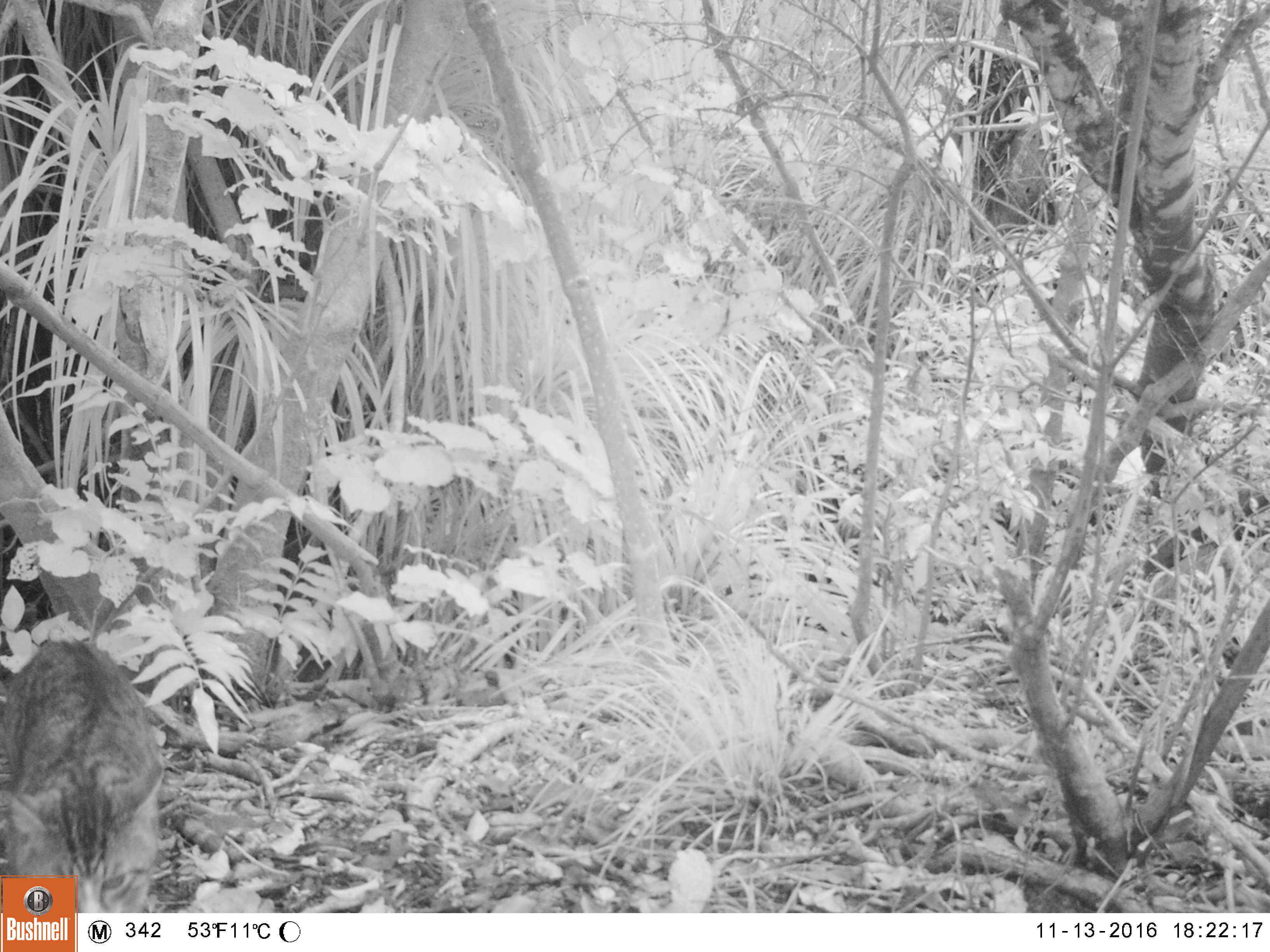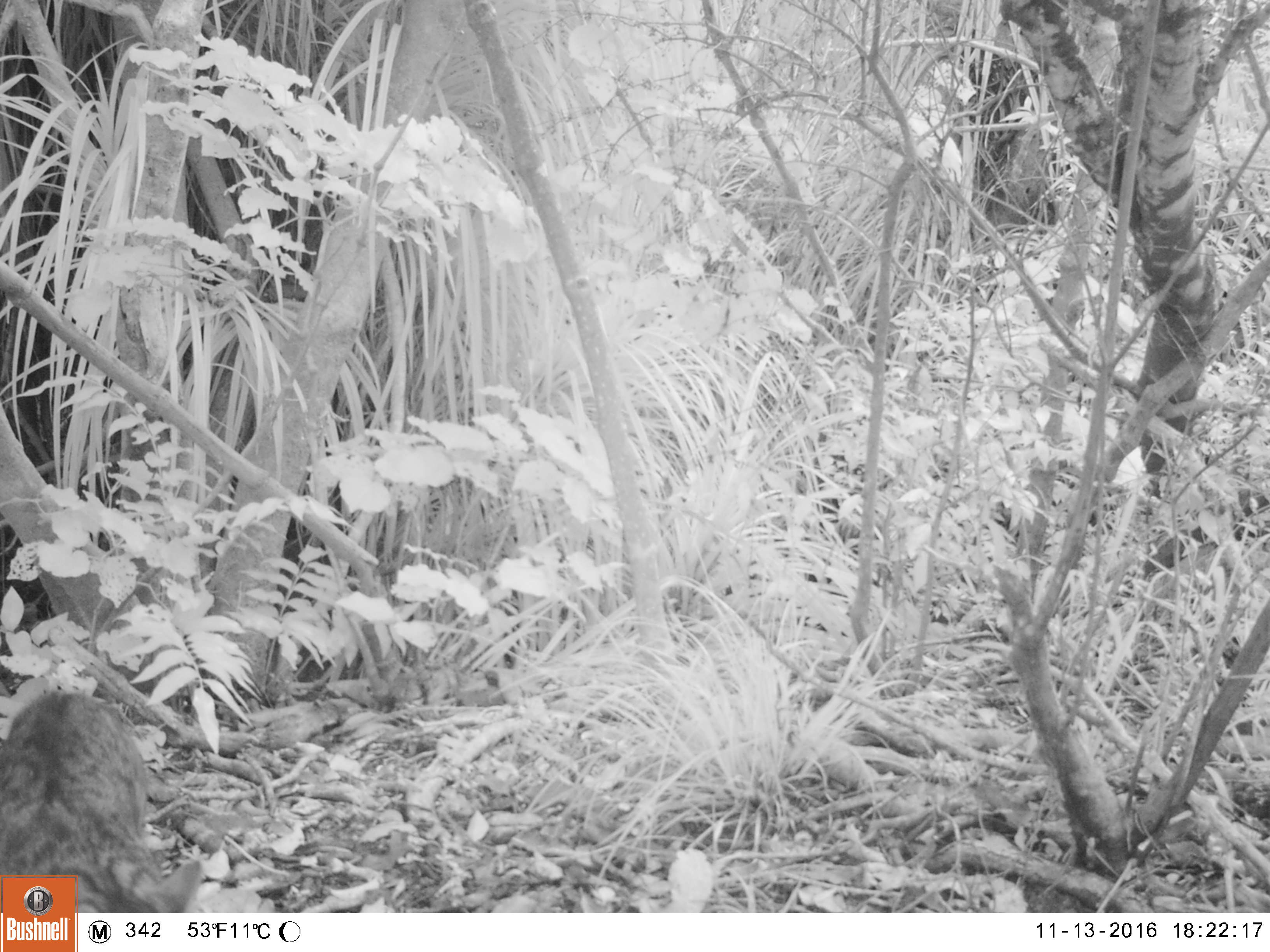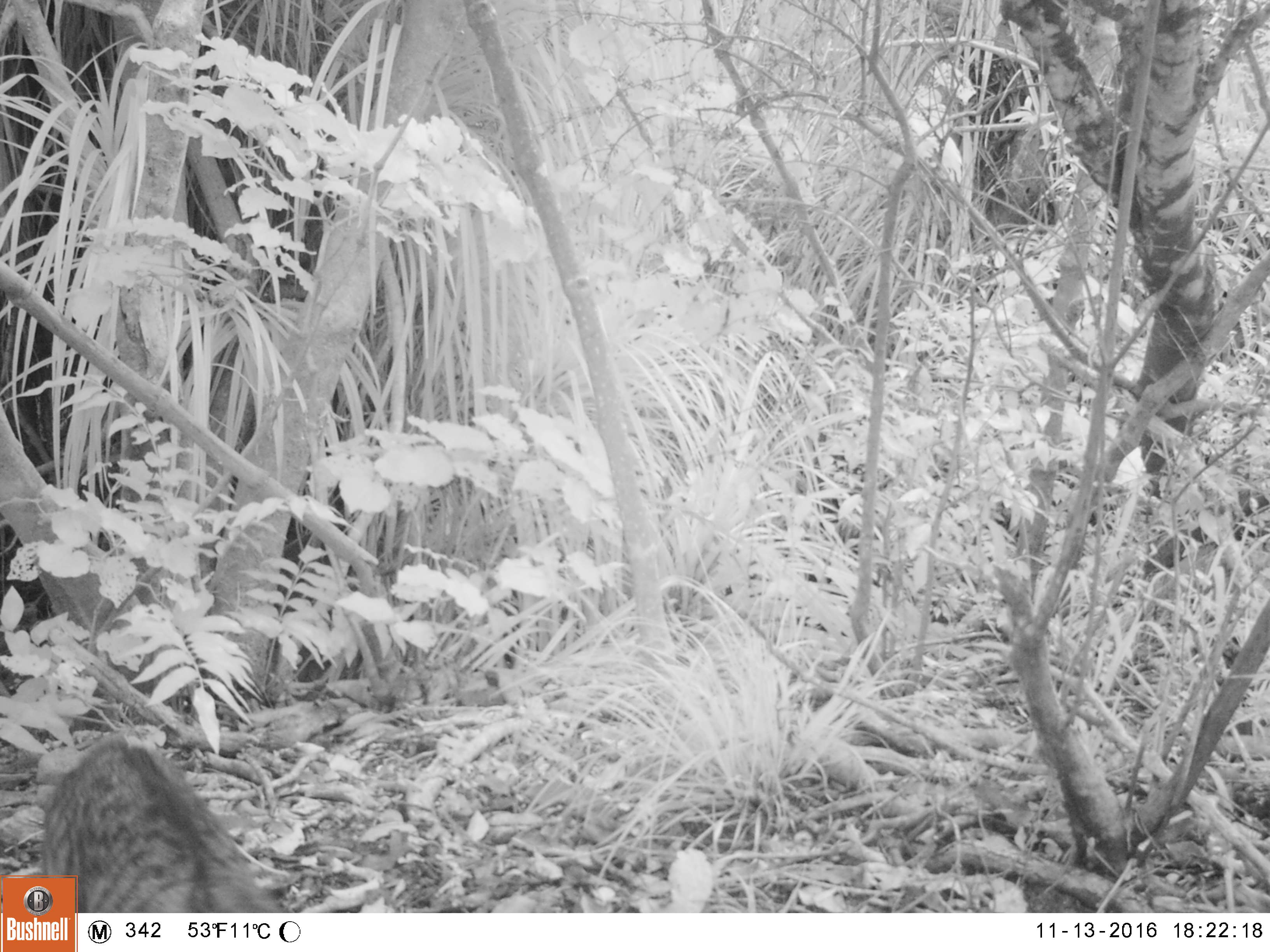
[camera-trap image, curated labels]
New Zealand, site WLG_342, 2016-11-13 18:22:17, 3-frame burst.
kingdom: Animalia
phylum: Chordata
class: Mammalia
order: Carnivora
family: Felidae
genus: Felis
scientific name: Felis catus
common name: domestic cat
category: cat